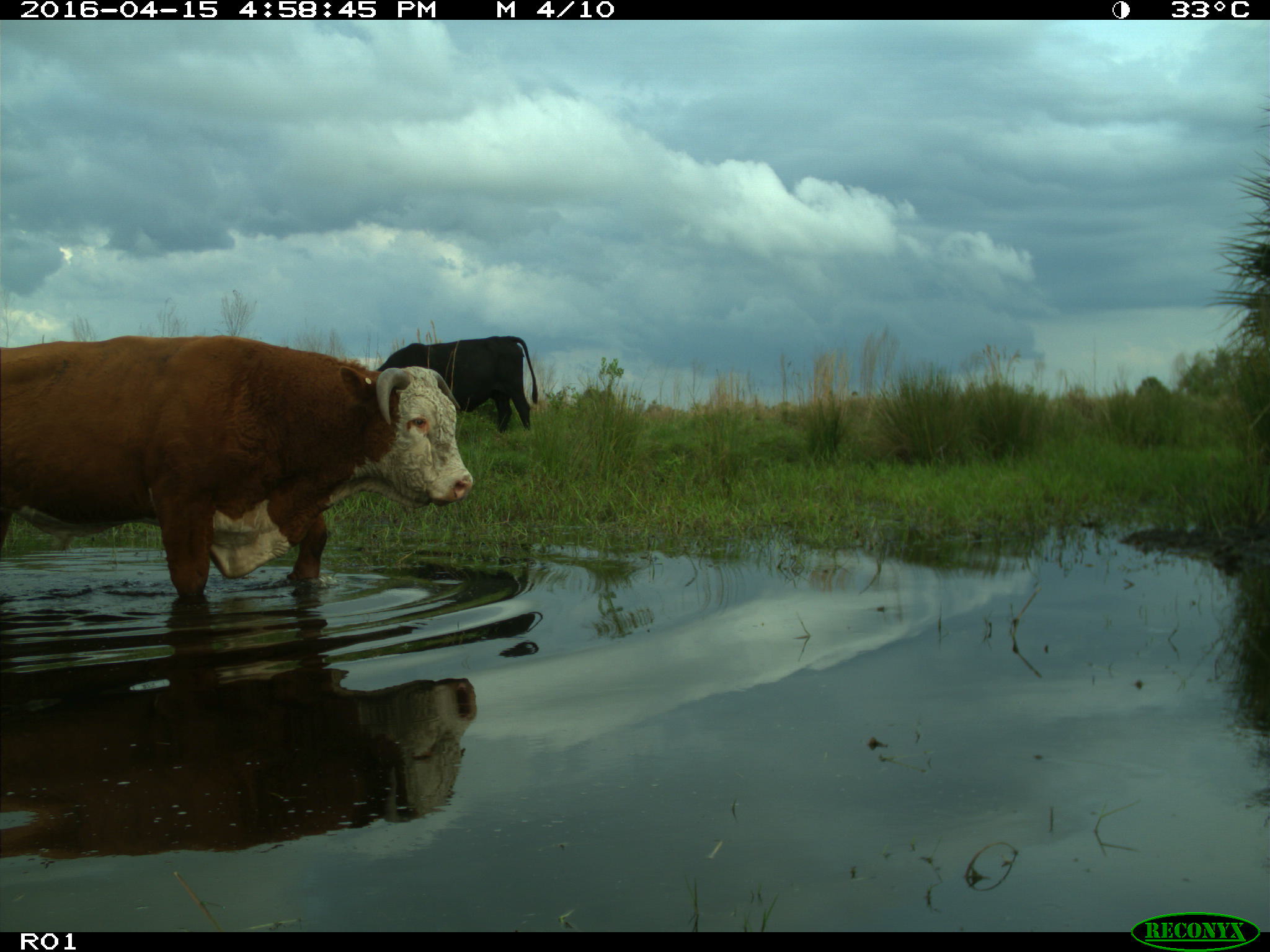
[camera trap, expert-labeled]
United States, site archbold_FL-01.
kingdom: Animalia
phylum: Chordata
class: Mammalia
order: Artiodactyla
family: Bovidae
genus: Bos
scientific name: Bos taurus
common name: domestic cow